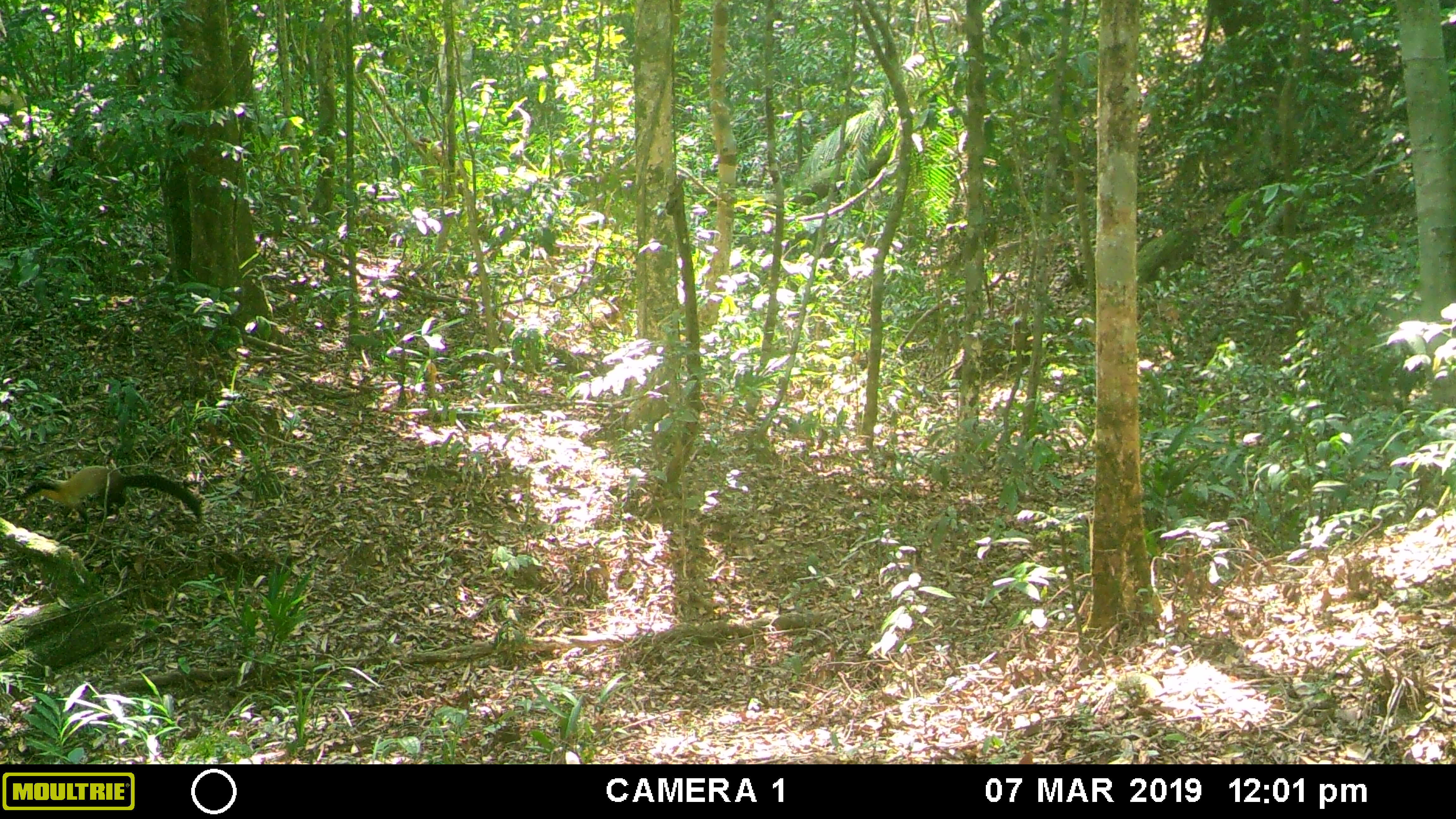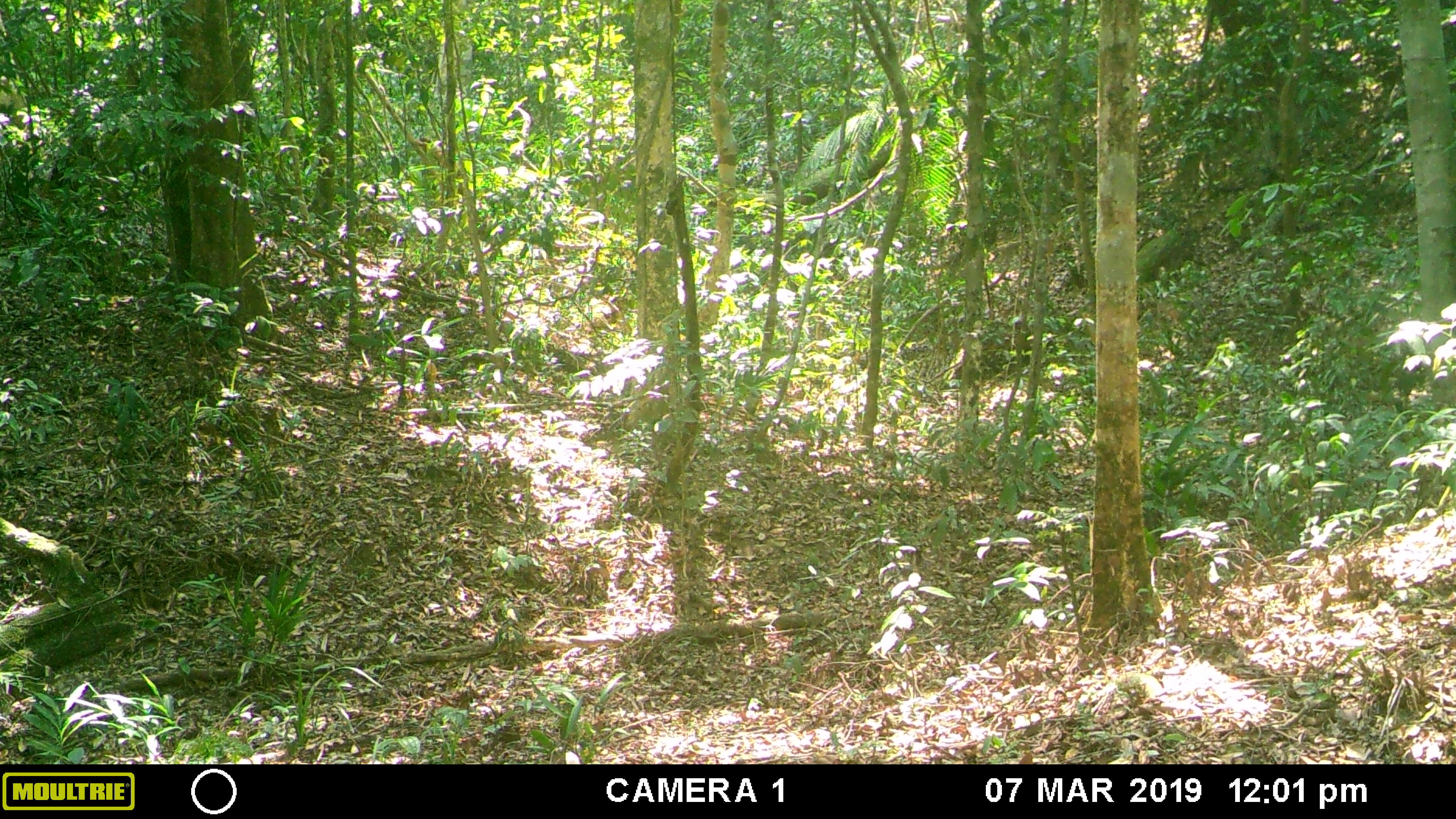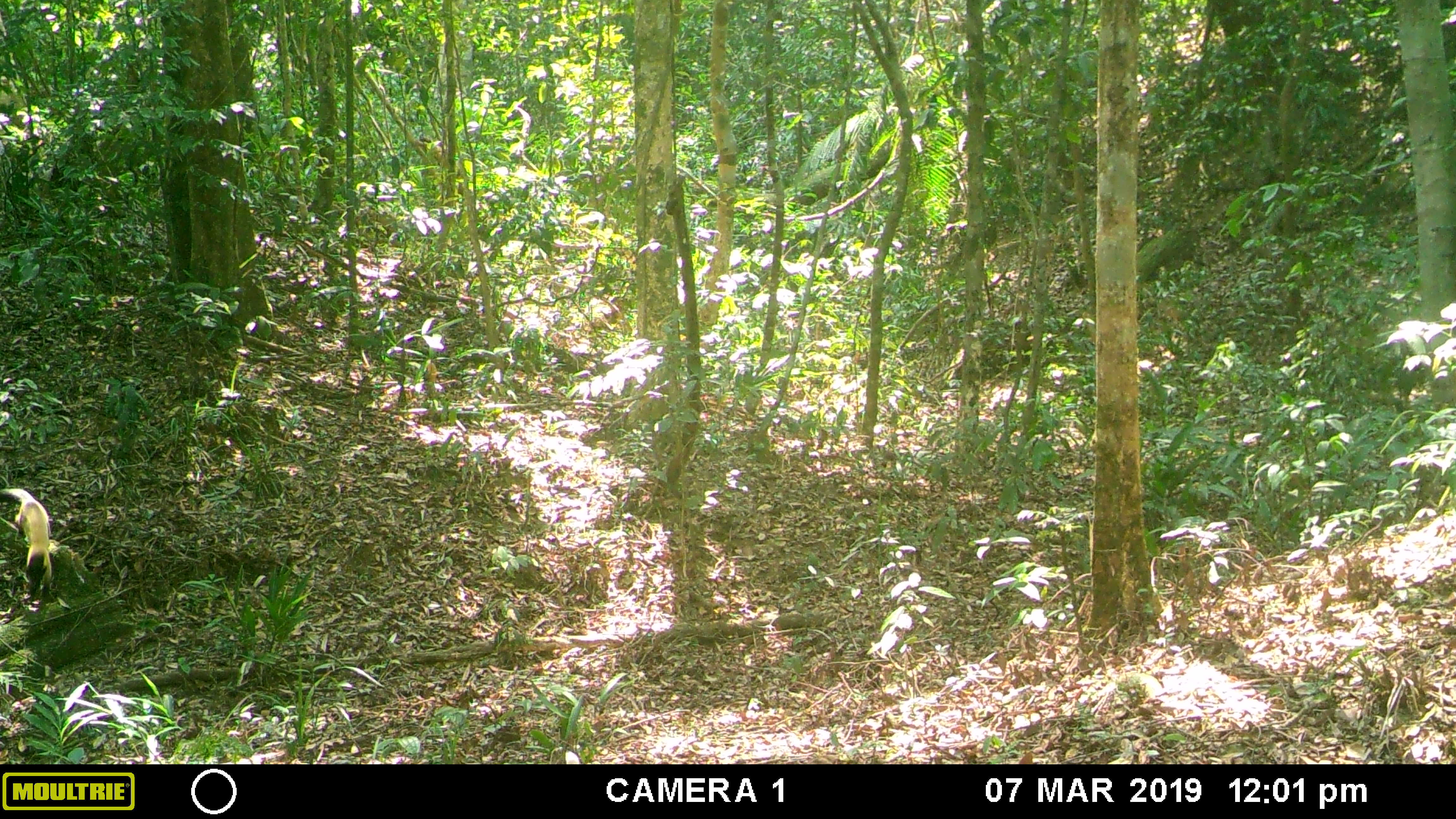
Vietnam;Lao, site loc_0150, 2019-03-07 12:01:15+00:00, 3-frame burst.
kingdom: Animalia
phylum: Chordata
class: Mammalia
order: Carnivora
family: Mustelidae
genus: Martes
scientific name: Martes flavigula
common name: yellow-throated marten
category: yellow throated marten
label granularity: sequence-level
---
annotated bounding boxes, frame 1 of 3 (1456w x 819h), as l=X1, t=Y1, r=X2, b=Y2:
yellow throated marten: l=22, t=466, r=203, b=528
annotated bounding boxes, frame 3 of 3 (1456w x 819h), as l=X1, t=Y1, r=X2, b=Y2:
yellow throated marten: l=0, t=487, r=52, b=597